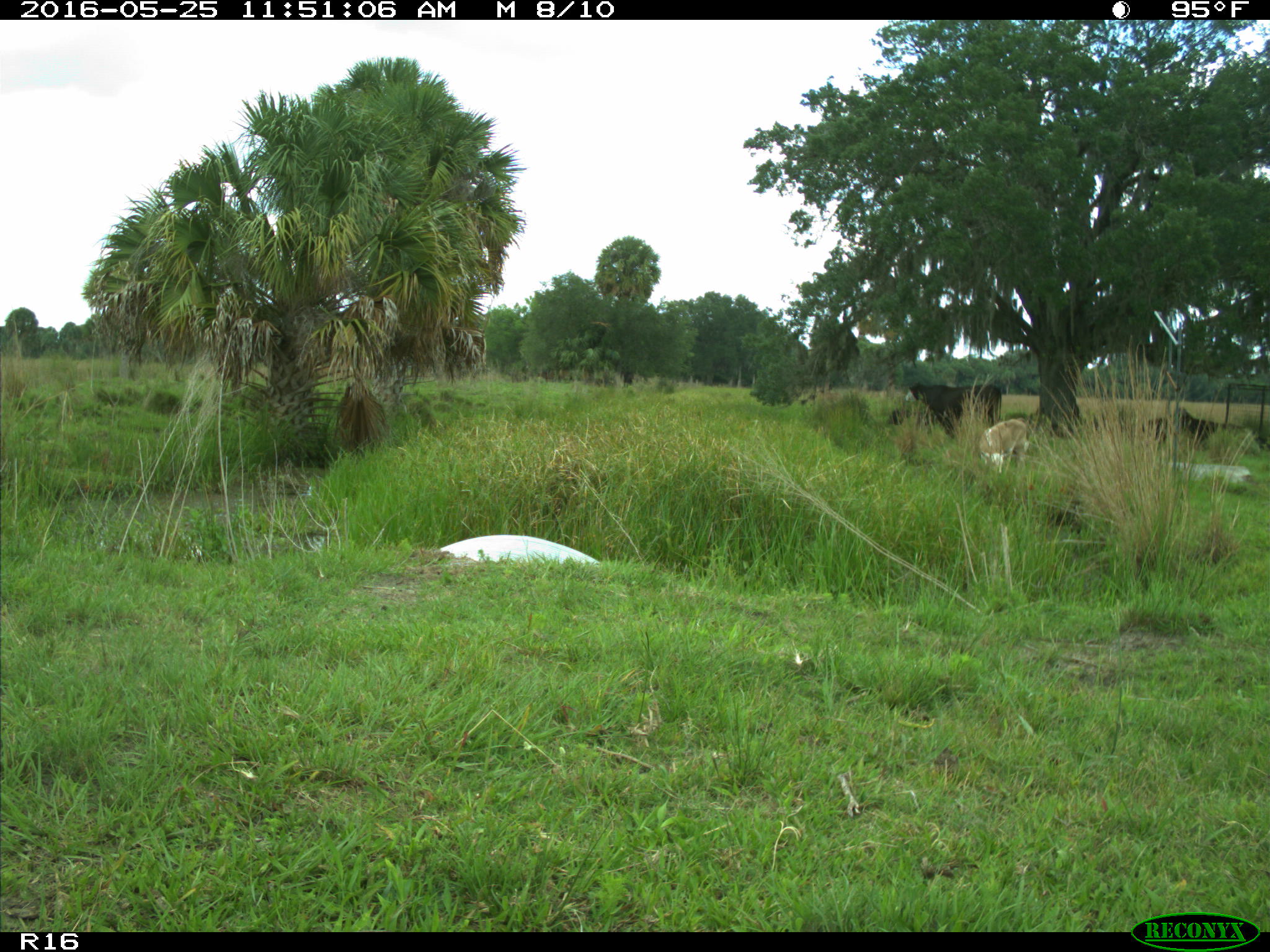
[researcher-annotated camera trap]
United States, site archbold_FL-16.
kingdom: Animalia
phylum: Chordata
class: Mammalia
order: Artiodactyla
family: Bovidae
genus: Bos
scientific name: Bos taurus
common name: domestic cow